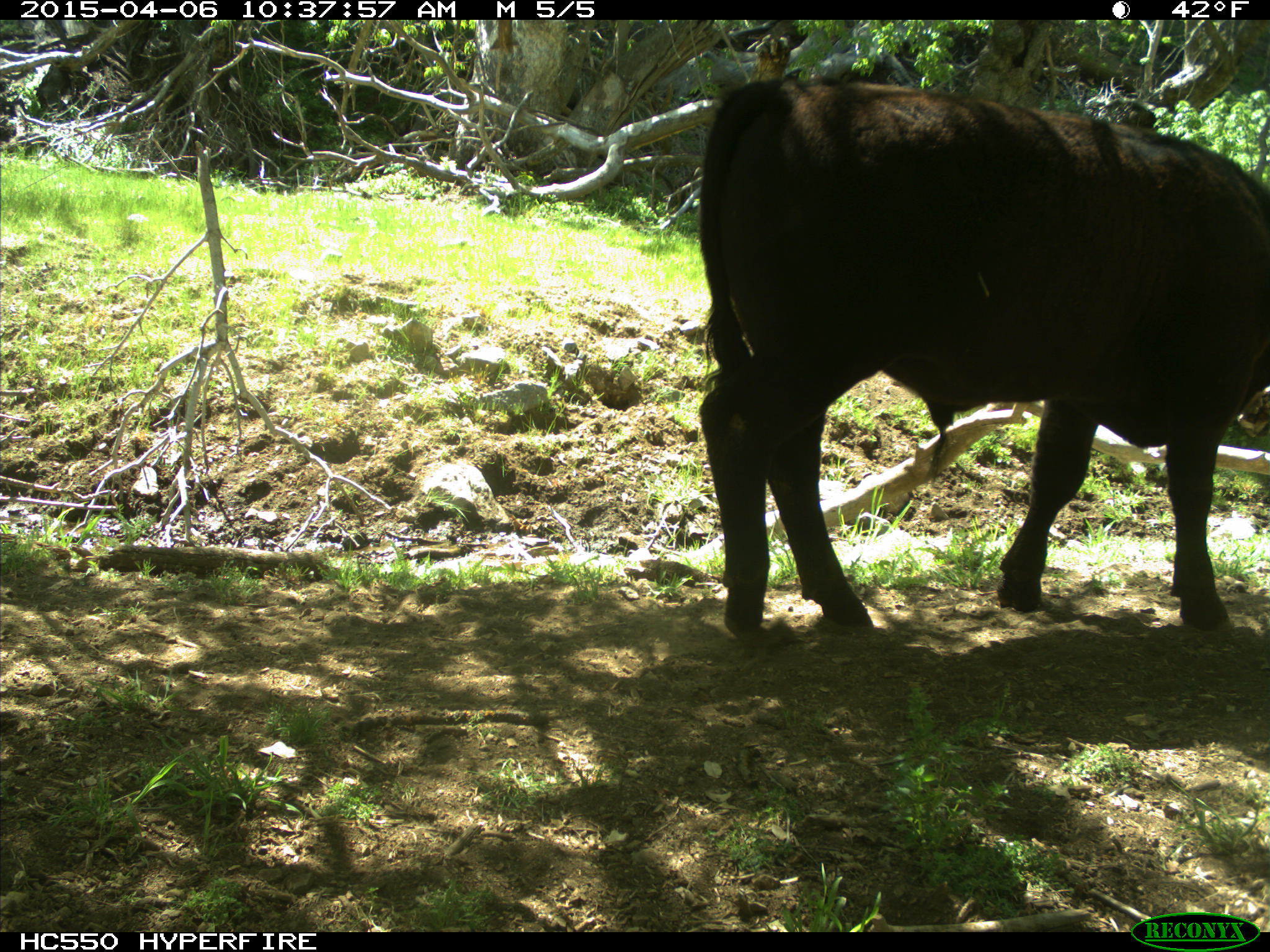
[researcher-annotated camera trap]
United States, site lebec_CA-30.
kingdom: Animalia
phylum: Chordata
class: Mammalia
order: Artiodactyla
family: Bovidae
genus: Bos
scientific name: Bos taurus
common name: domestic cow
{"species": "Bos taurus (domestic cow)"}